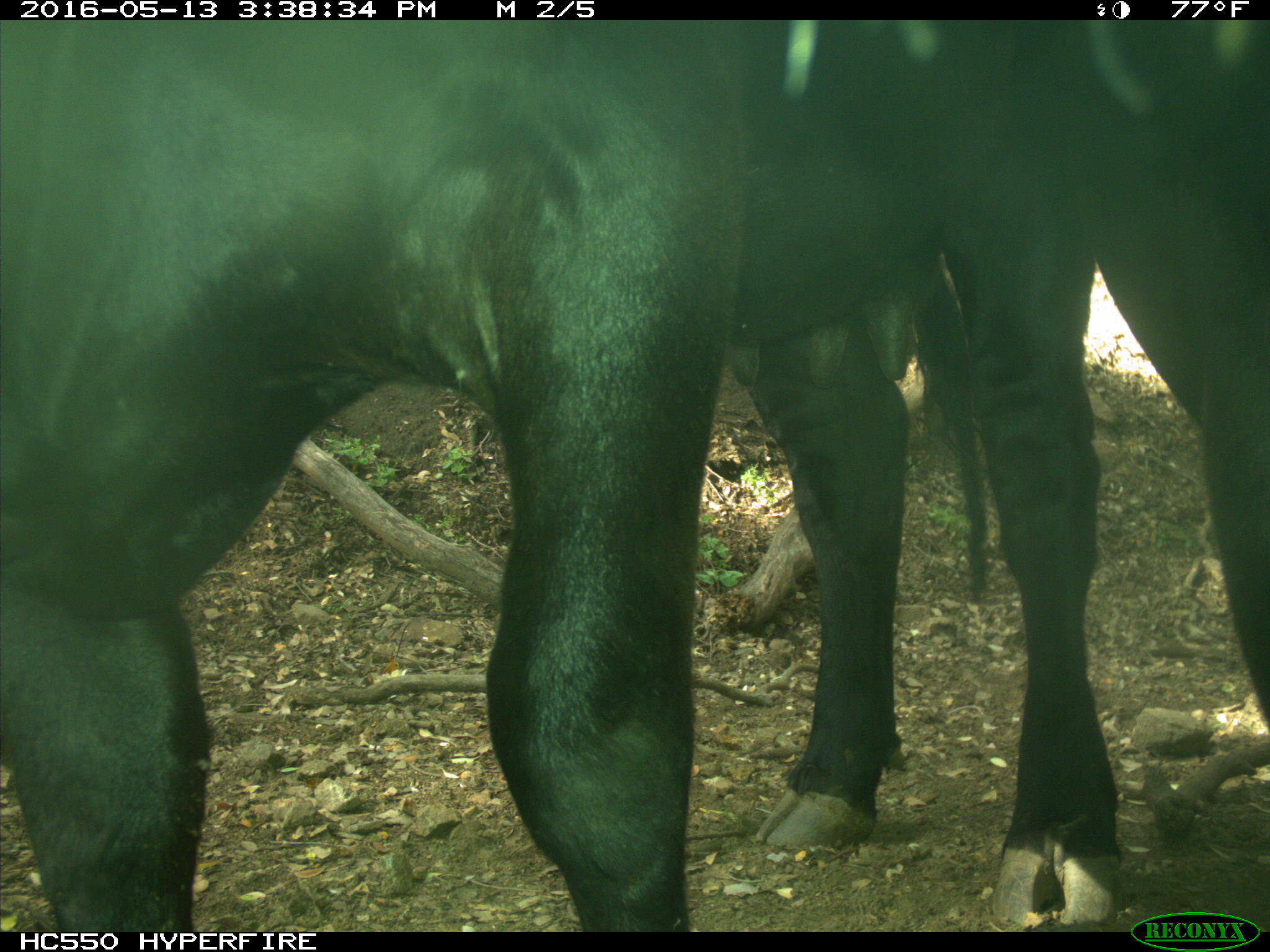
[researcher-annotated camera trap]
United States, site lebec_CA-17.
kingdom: Animalia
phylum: Chordata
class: Mammalia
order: Artiodactyla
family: Bovidae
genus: Bos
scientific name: Bos taurus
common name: domestic cow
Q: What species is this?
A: Bos taurus (domestic cow).